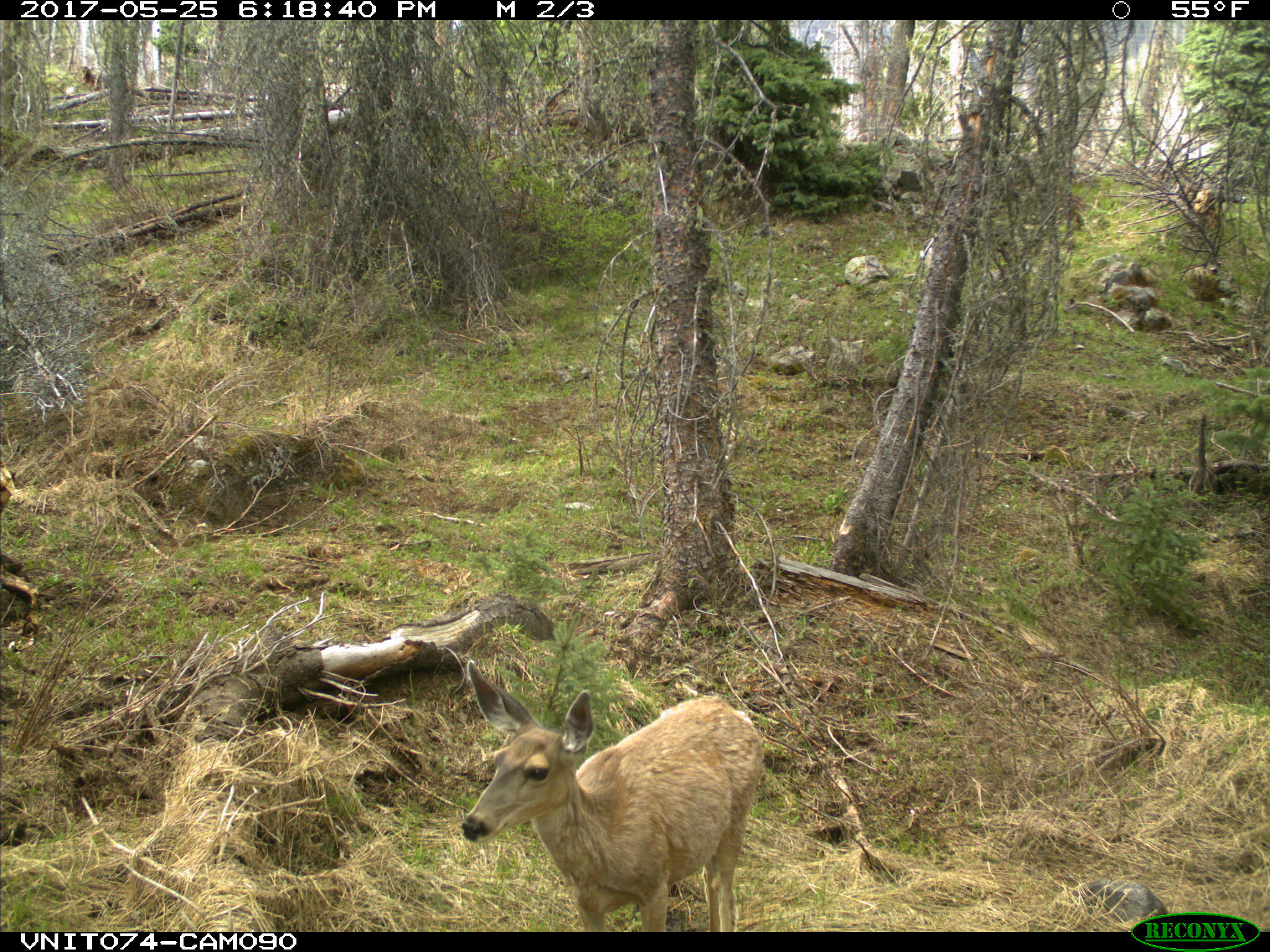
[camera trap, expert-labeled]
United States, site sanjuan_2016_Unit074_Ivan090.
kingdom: Animalia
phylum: Chordata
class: Mammalia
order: Artiodactyla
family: Cervidae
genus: Odocoileus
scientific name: Odocoileus hemionus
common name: mule deer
Odocoileus hemionus (mule deer).